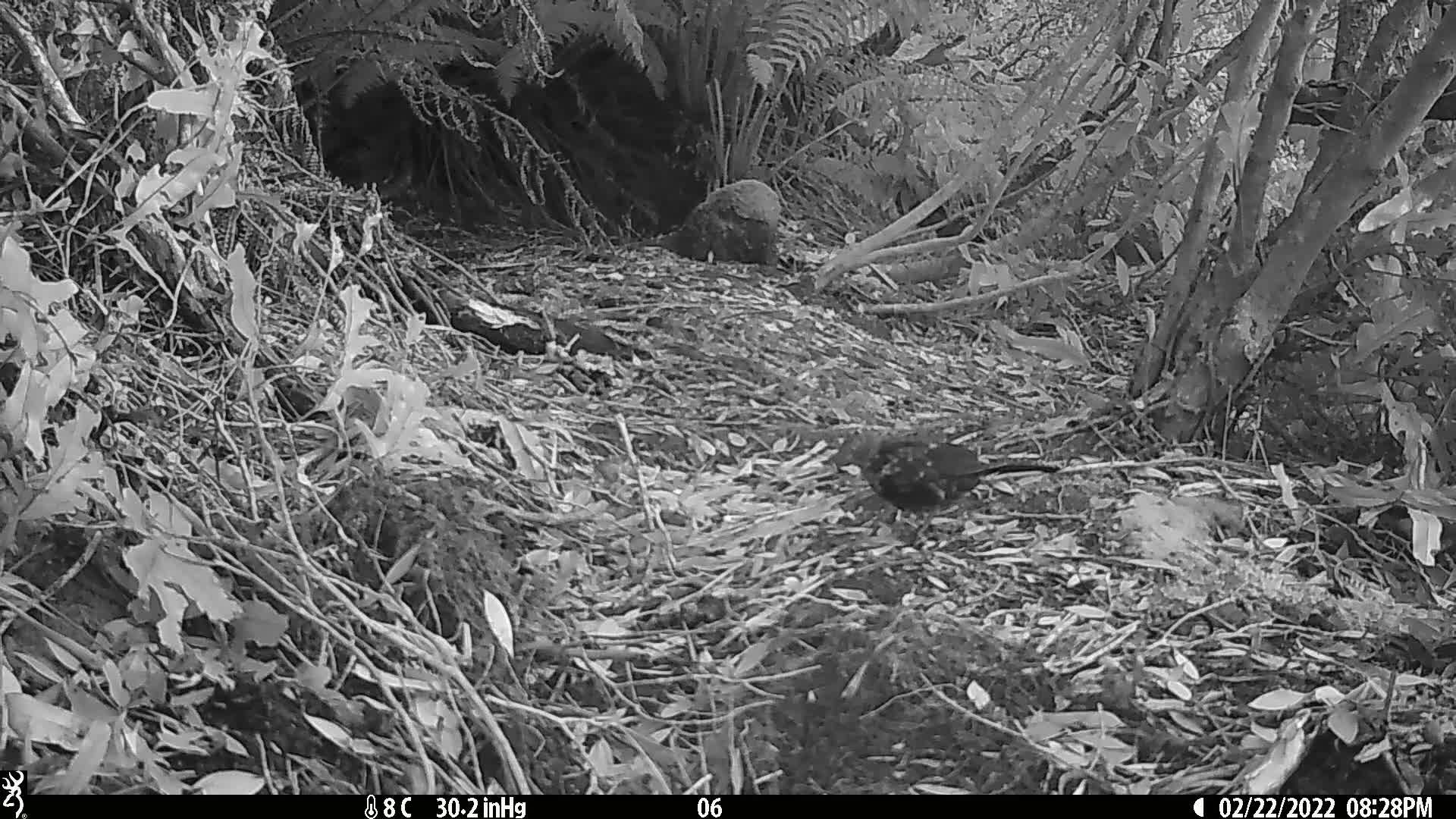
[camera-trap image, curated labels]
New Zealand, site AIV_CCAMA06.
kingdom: Animalia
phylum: Chordata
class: Aves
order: Passeriformes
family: Turdidae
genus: Turdus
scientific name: Turdus merula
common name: eurasian blackbird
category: blackbird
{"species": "blackbird (eurasian blackbird) (Turdus merula)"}